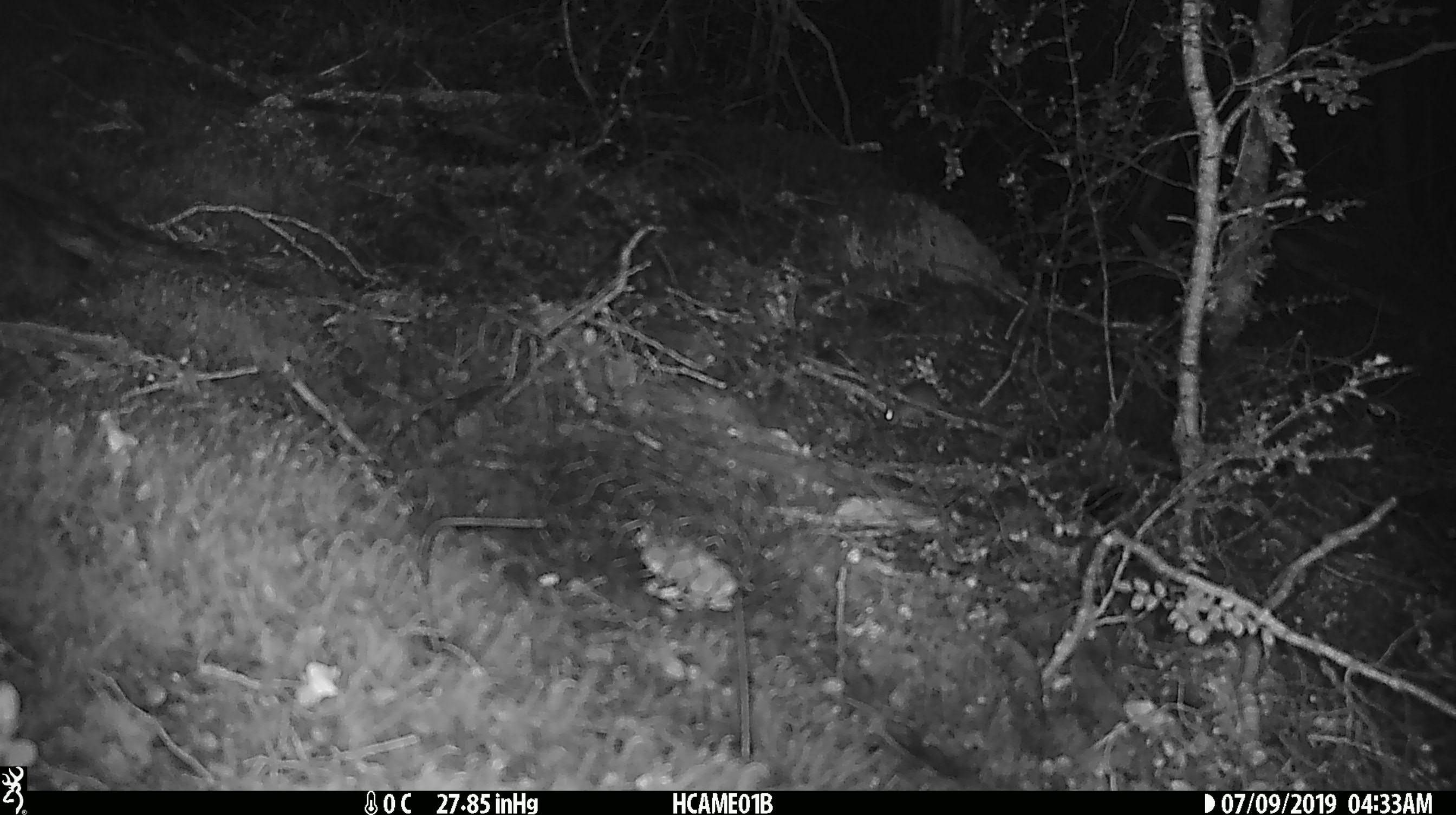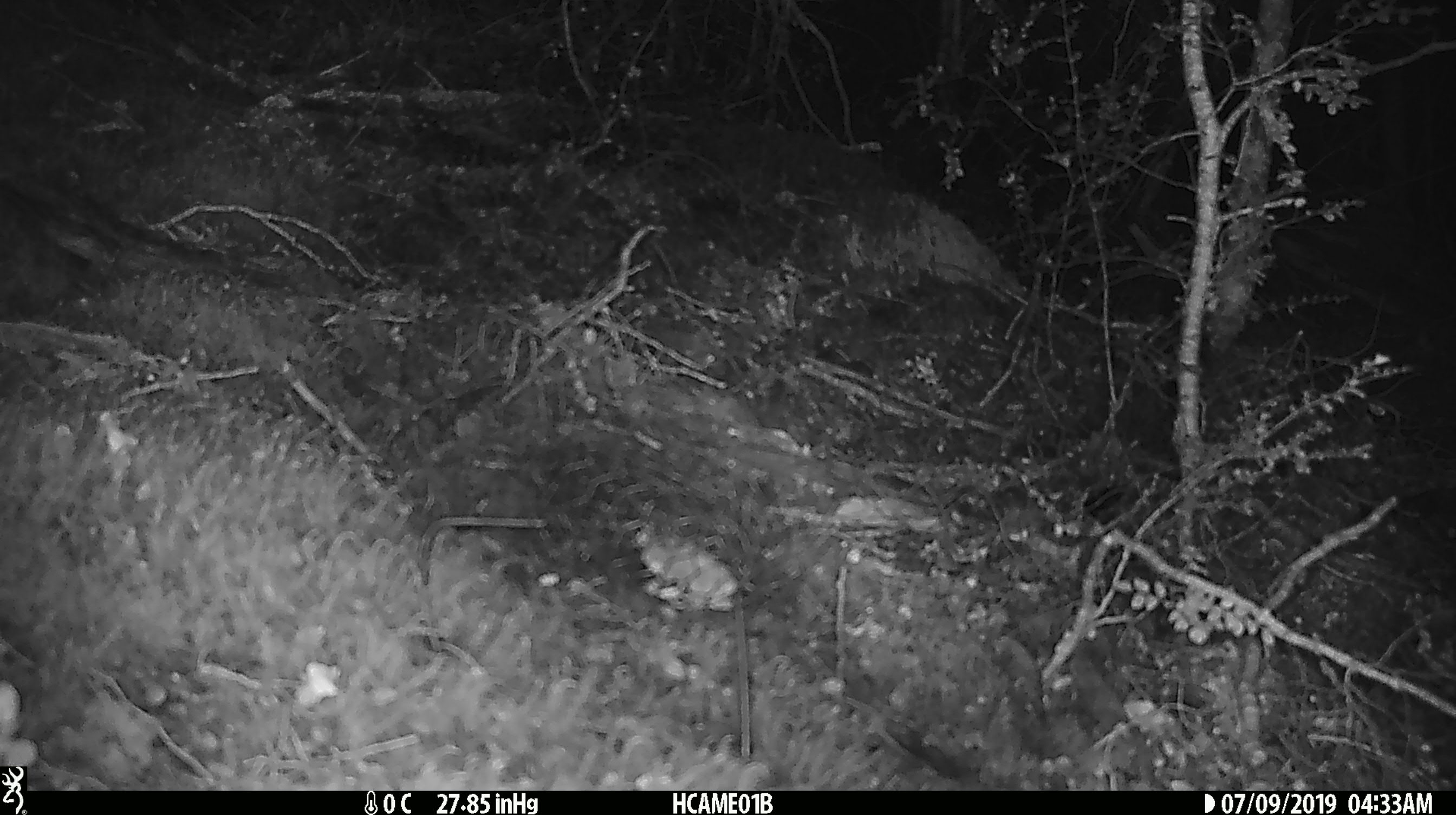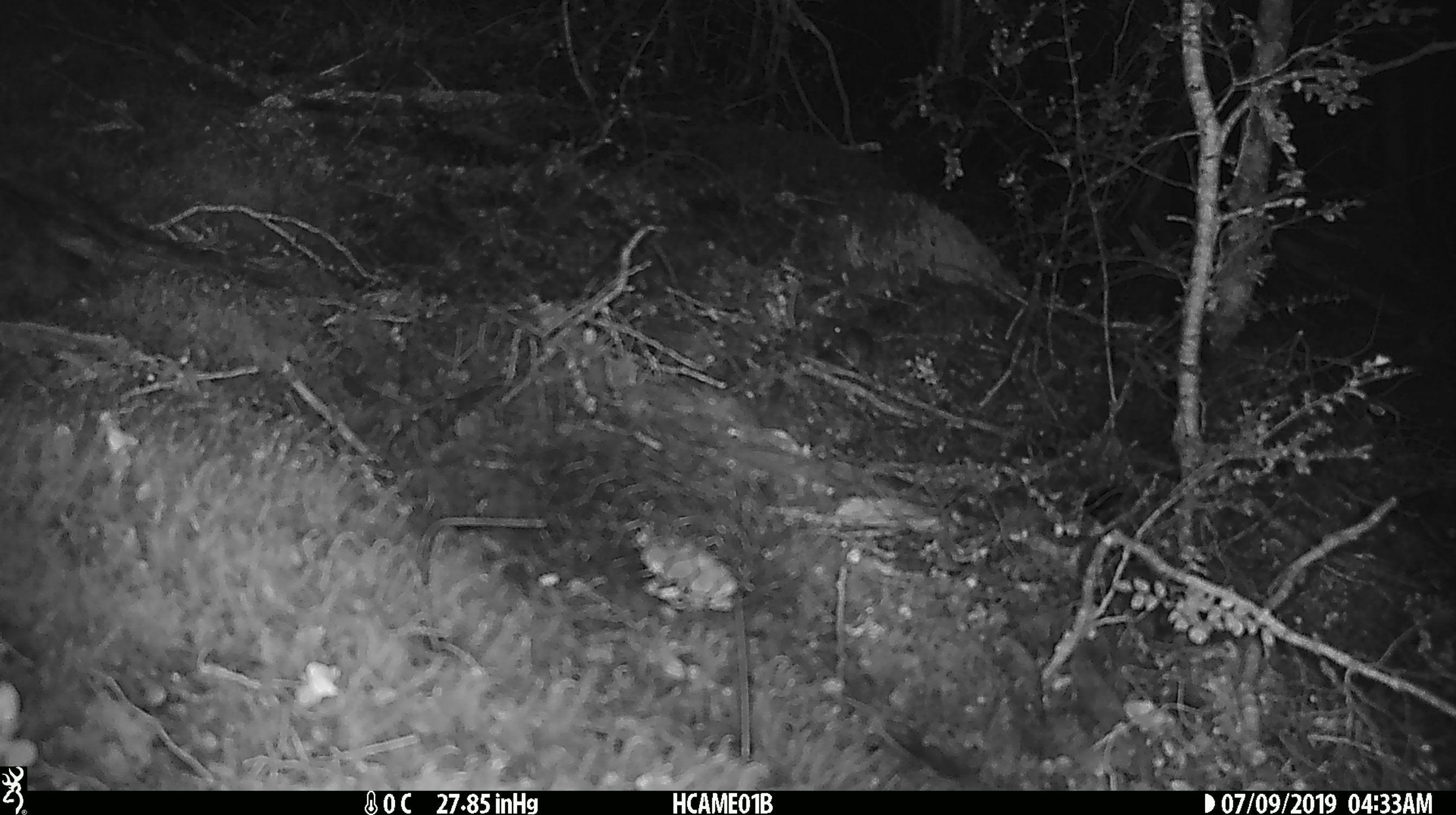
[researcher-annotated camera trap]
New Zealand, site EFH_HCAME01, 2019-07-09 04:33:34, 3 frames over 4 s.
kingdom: Animalia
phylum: Chordata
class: Mammalia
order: Rodentia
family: Muridae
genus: Mus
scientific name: Mus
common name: mouse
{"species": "mouse (Mus)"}